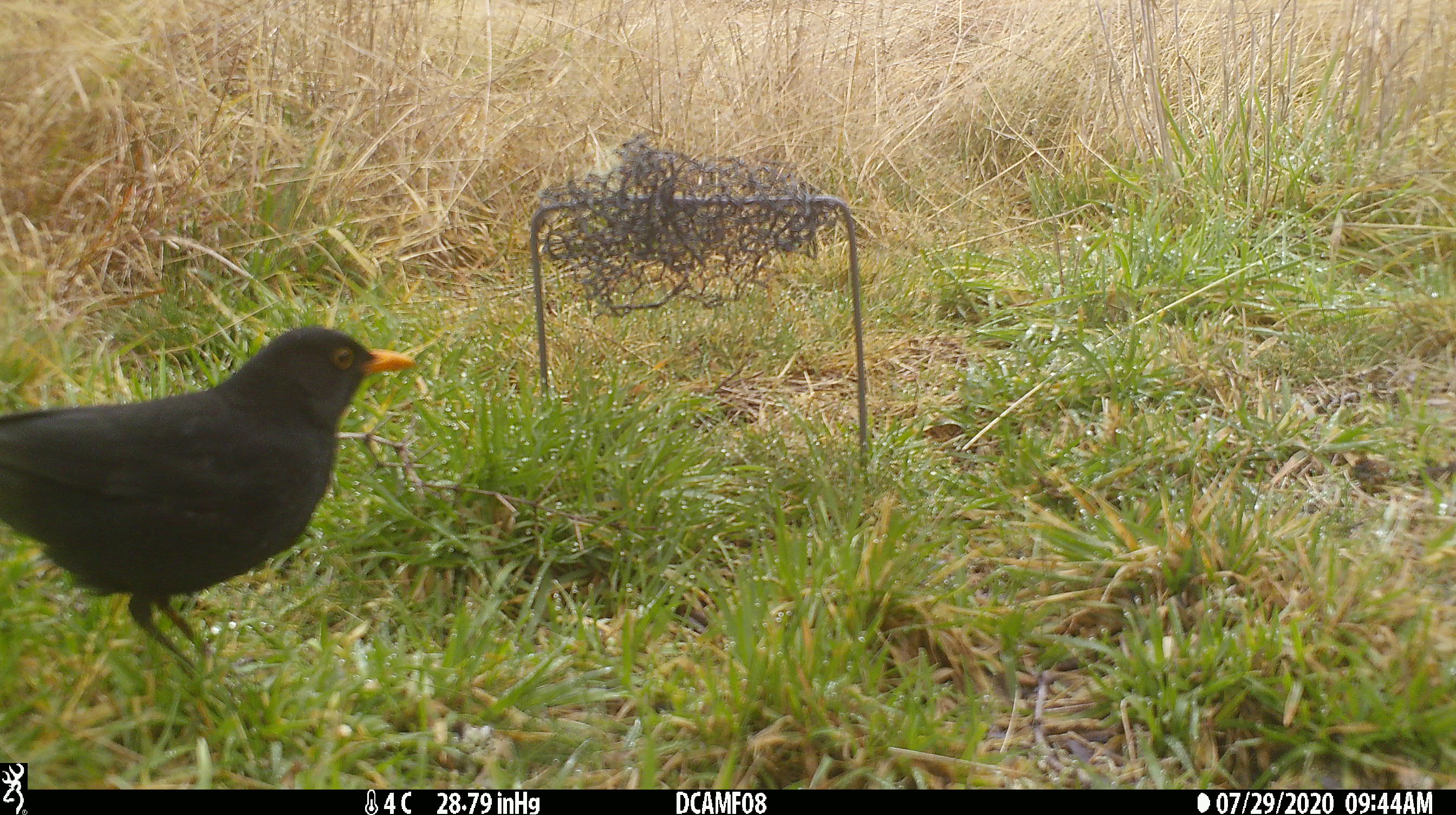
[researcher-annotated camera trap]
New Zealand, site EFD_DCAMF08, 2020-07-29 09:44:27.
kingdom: Animalia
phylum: Chordata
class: Aves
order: Passeriformes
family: Turdidae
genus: Turdus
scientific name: Turdus merula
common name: eurasian blackbird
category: blackbird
Blackbird (eurasian blackbird) (Turdus merula).